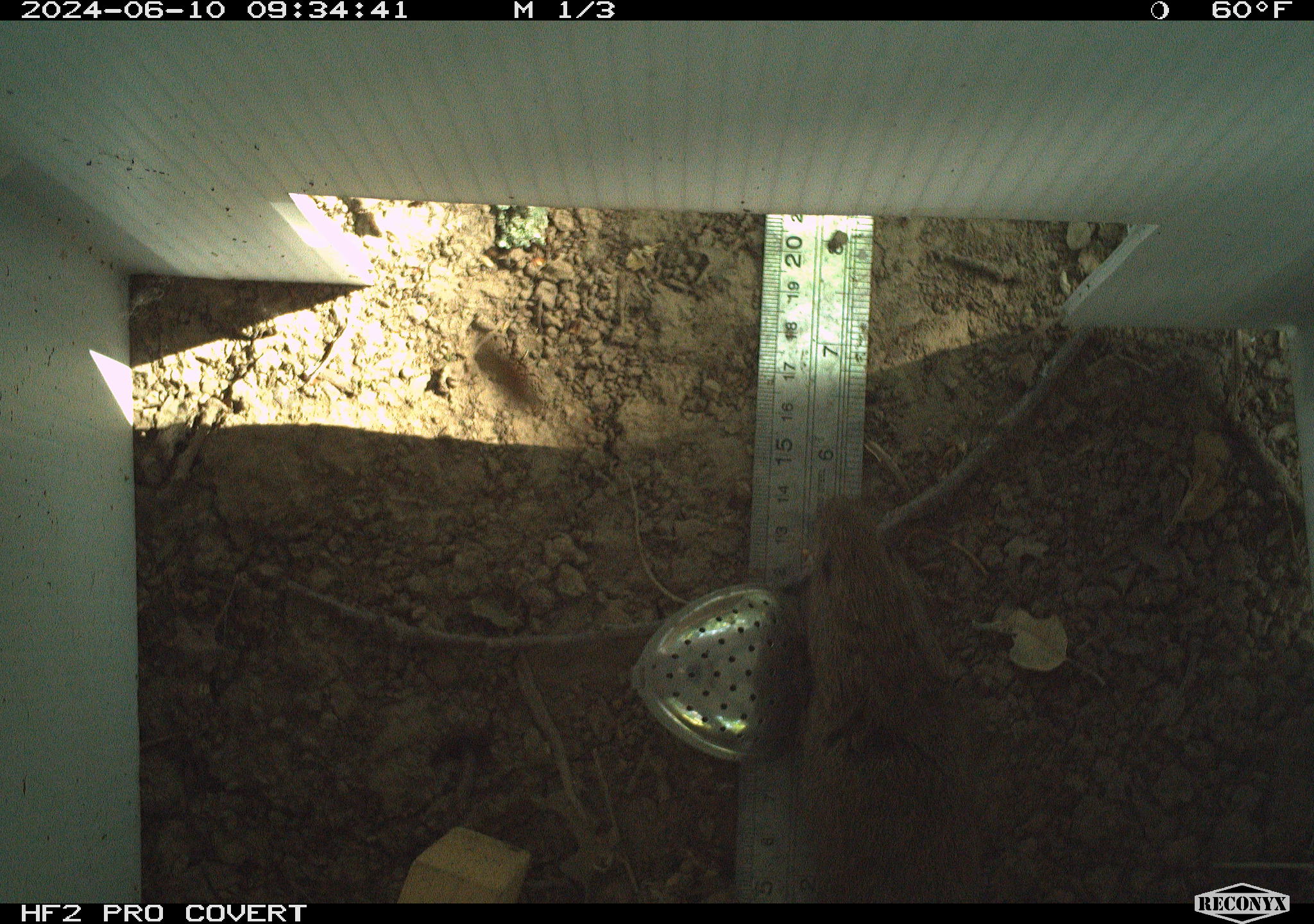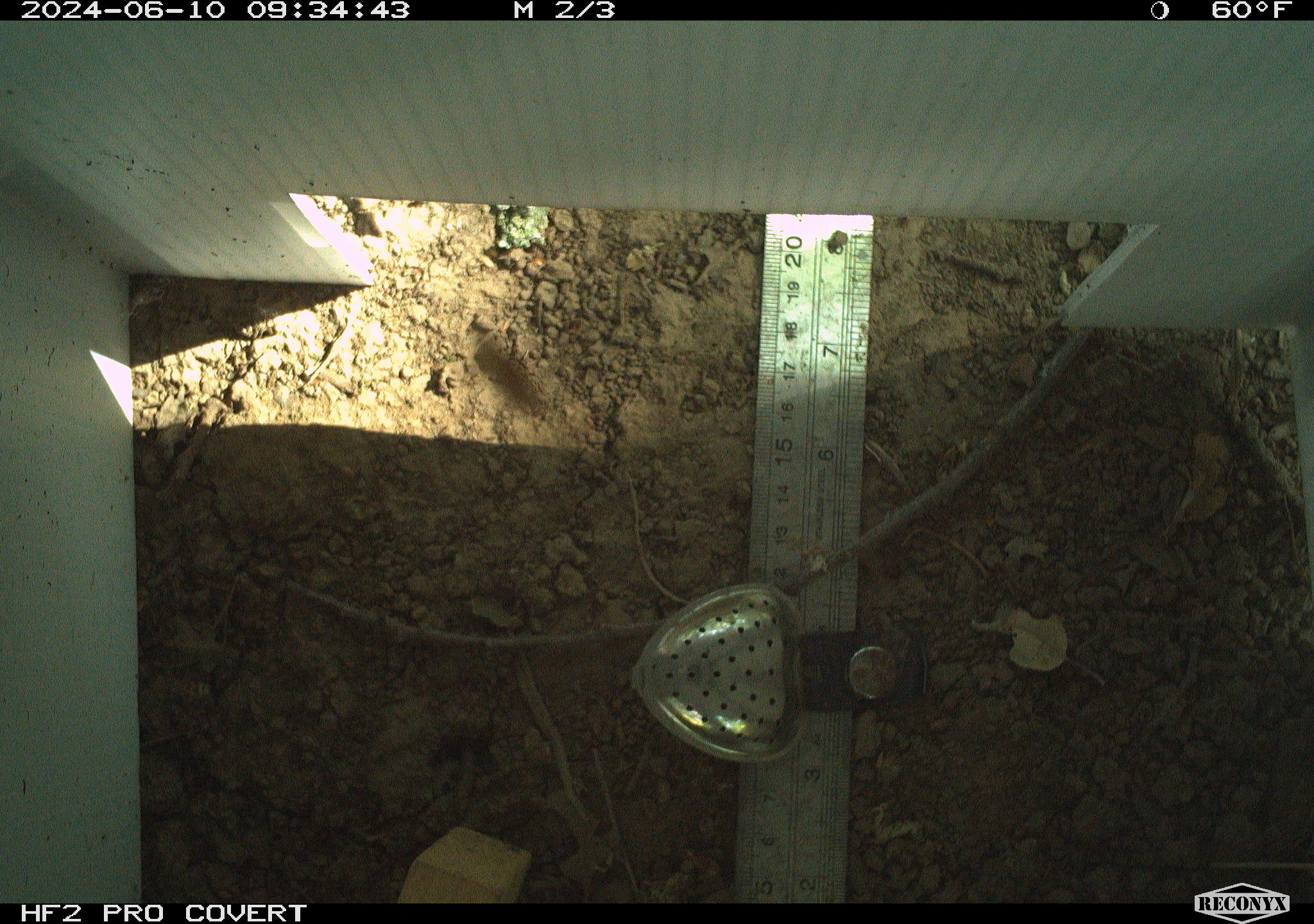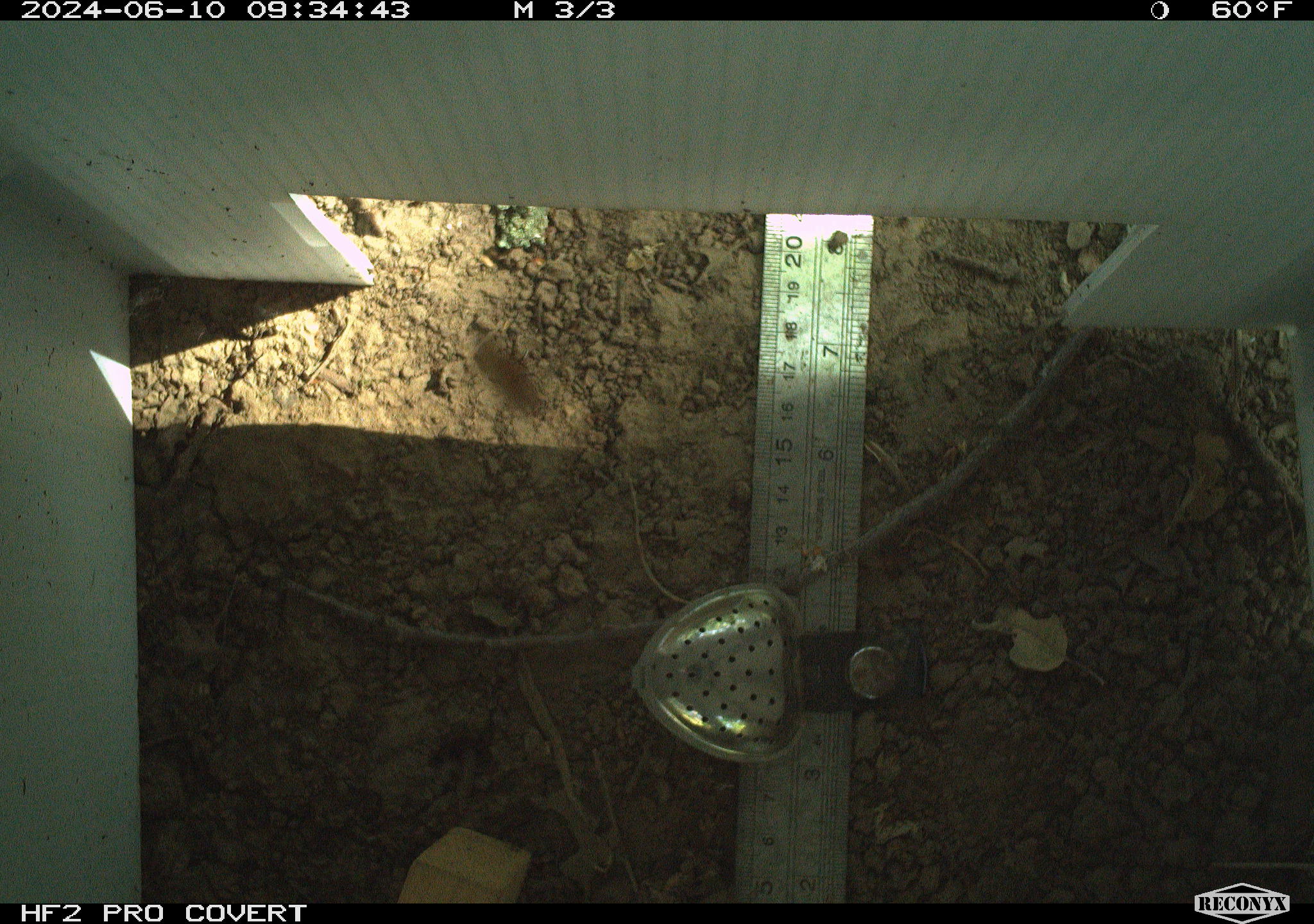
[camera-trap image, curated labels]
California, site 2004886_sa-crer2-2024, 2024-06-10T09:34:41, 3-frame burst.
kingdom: Animalia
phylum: Chordata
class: Aves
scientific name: Aves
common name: bird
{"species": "bird (Aves)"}